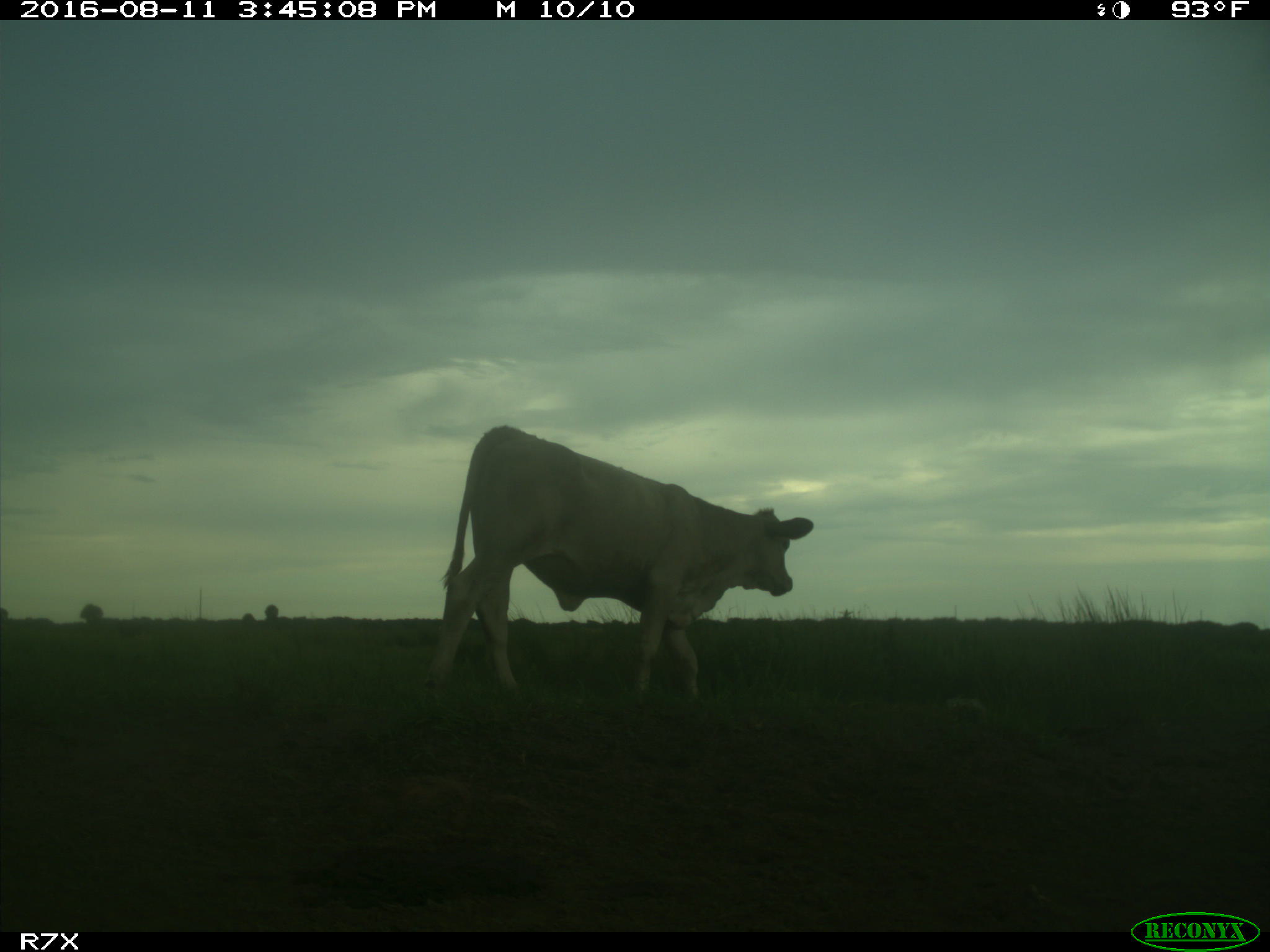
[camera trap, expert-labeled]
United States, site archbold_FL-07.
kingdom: Animalia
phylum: Chordata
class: Mammalia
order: Artiodactyla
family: Bovidae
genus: Bos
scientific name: Bos taurus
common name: domestic cow